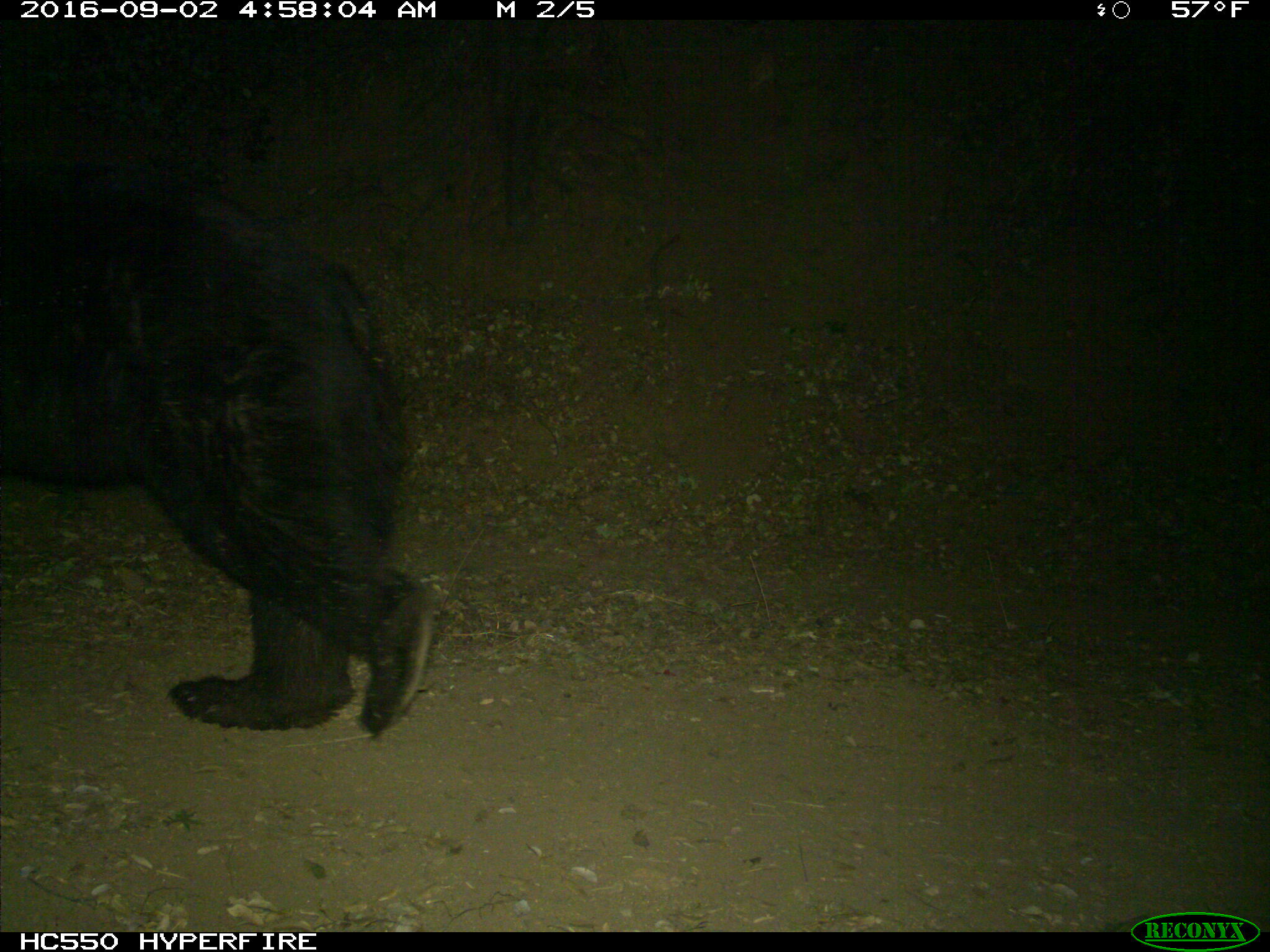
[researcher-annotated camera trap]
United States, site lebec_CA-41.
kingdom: Animalia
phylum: Chordata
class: Mammalia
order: Carnivora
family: Ursidae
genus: Ursus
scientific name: Ursus americanus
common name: american black bear